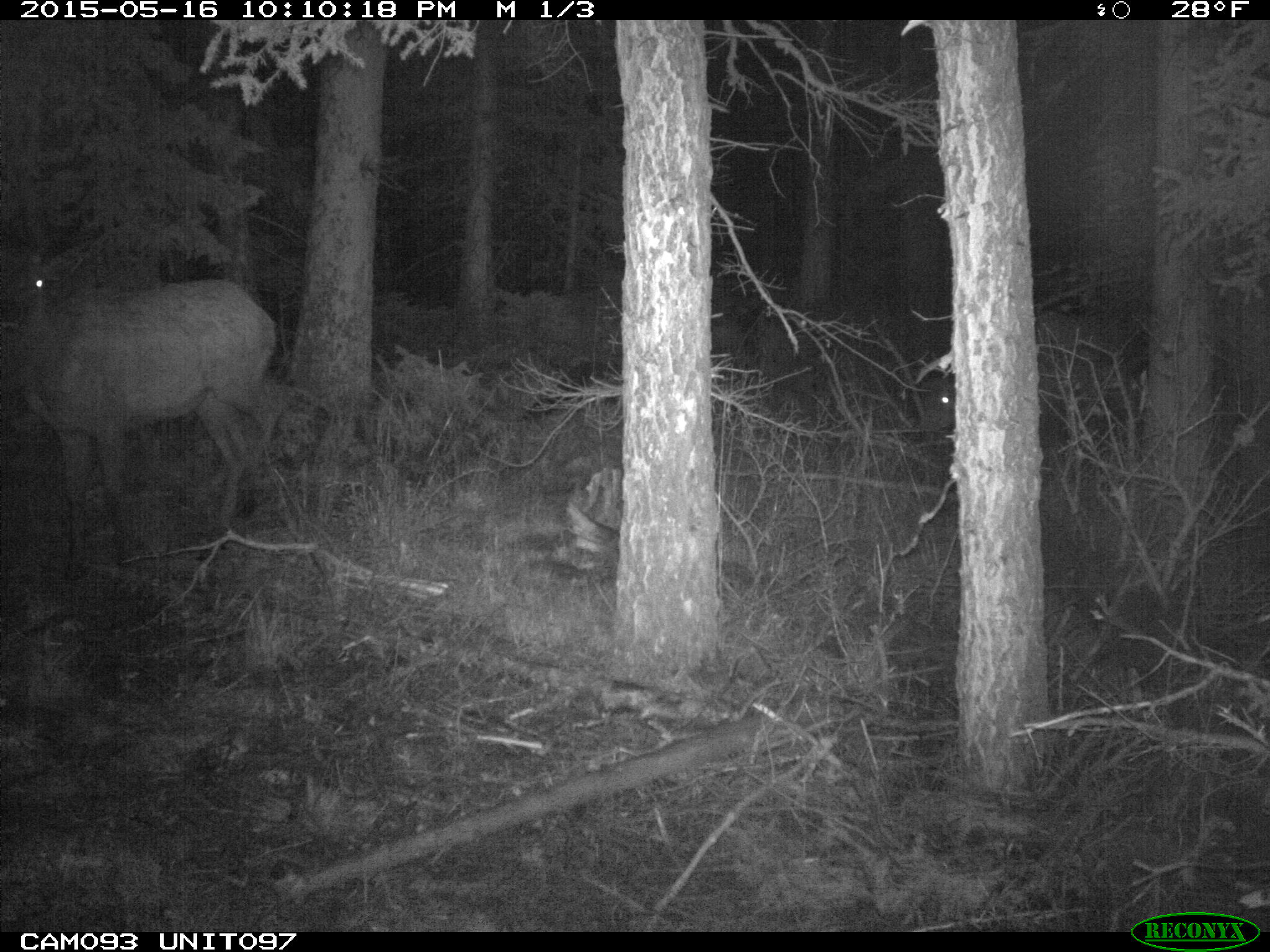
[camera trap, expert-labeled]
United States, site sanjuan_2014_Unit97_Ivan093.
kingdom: Animalia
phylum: Chordata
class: Mammalia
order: Artiodactyla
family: Cervidae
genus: Cervus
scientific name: Cervus elaphus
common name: red deer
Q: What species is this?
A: Cervus elaphus (red deer).